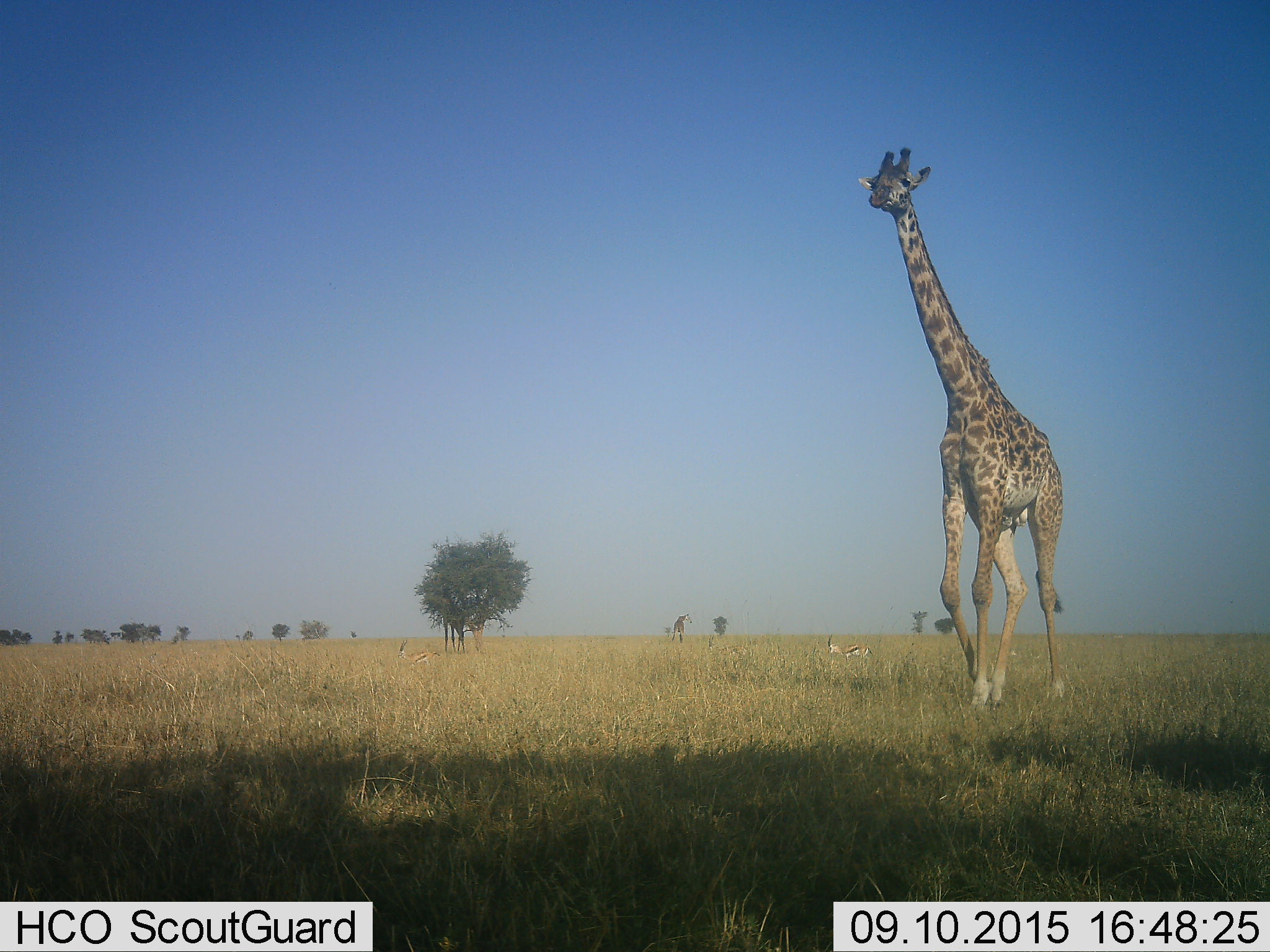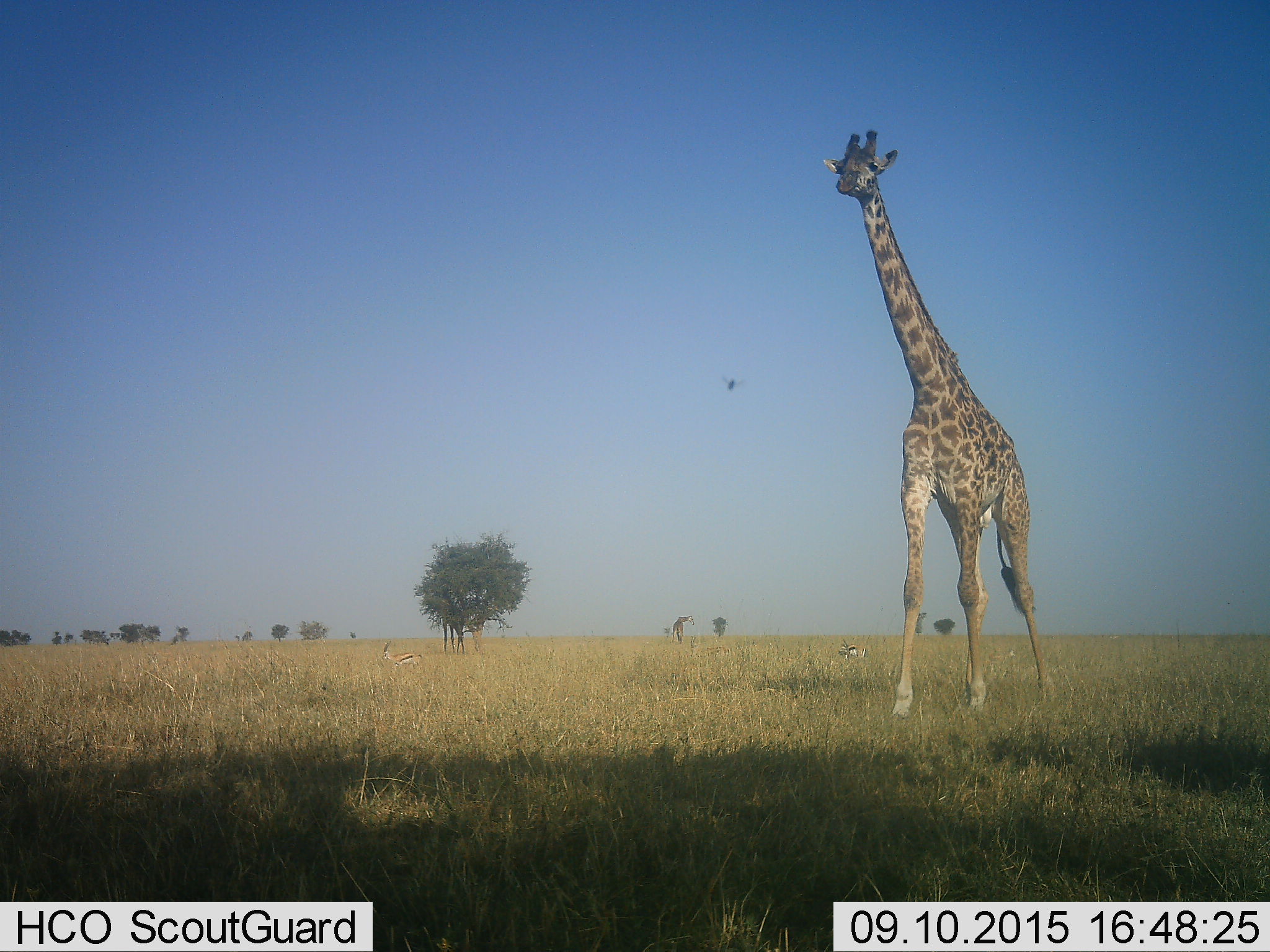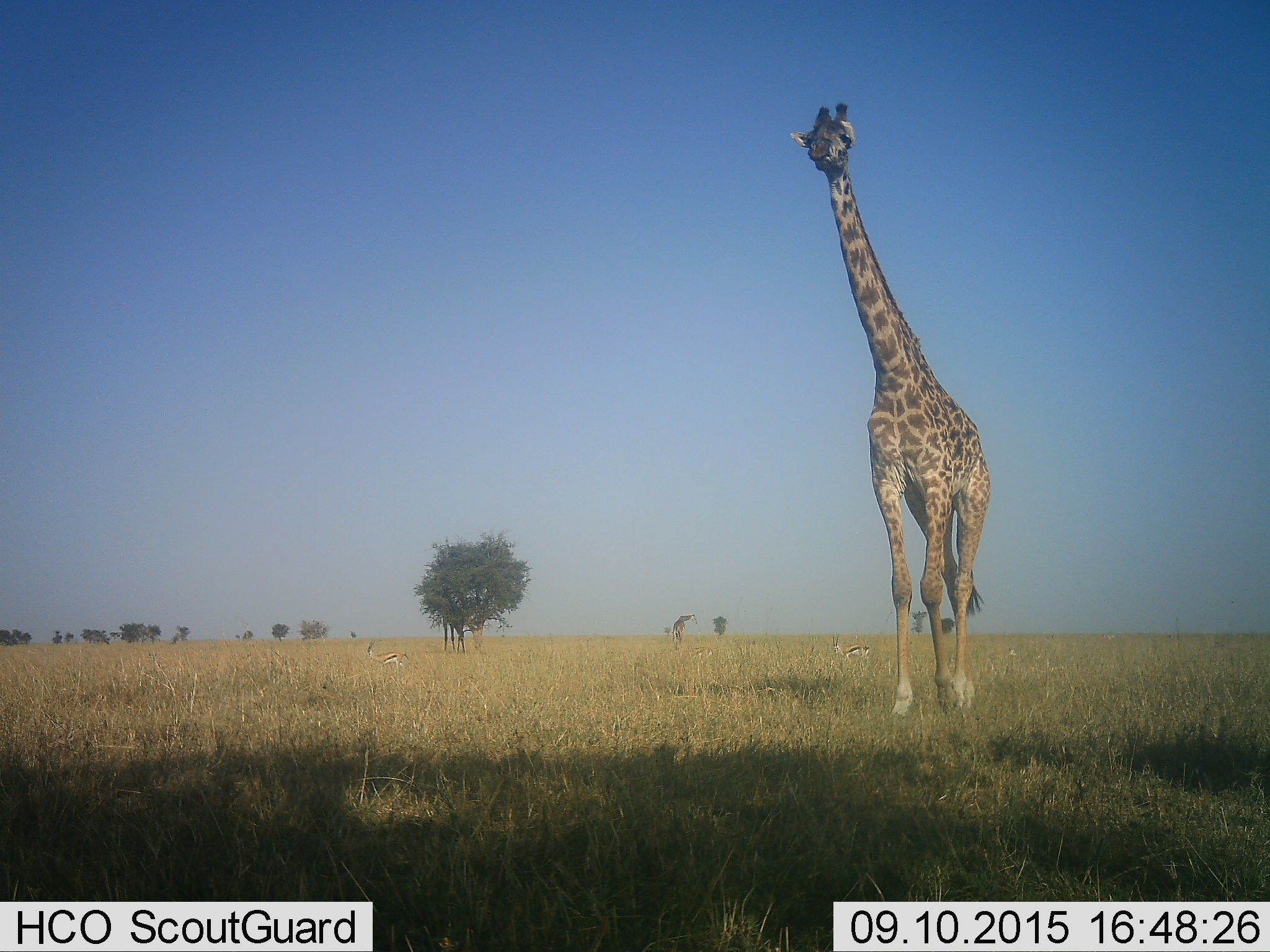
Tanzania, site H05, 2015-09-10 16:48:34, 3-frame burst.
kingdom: Animalia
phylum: Chordata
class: Mammalia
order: Artiodactyla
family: Bovidae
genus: Eudorcas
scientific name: Eudorcas thomsonii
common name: thomson's gazelle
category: gazellethomsons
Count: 2.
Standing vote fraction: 29%.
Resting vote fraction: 0%.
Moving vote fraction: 71%.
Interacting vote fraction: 0%.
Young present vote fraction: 0%.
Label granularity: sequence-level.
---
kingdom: Animalia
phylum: Chordata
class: Mammalia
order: Artiodactyla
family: Giraffidae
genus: Giraffa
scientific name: Giraffa camelopardalis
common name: giraffe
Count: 2.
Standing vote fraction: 20%.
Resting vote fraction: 0%.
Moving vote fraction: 100%.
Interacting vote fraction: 0%.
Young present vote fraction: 0%.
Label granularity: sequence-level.